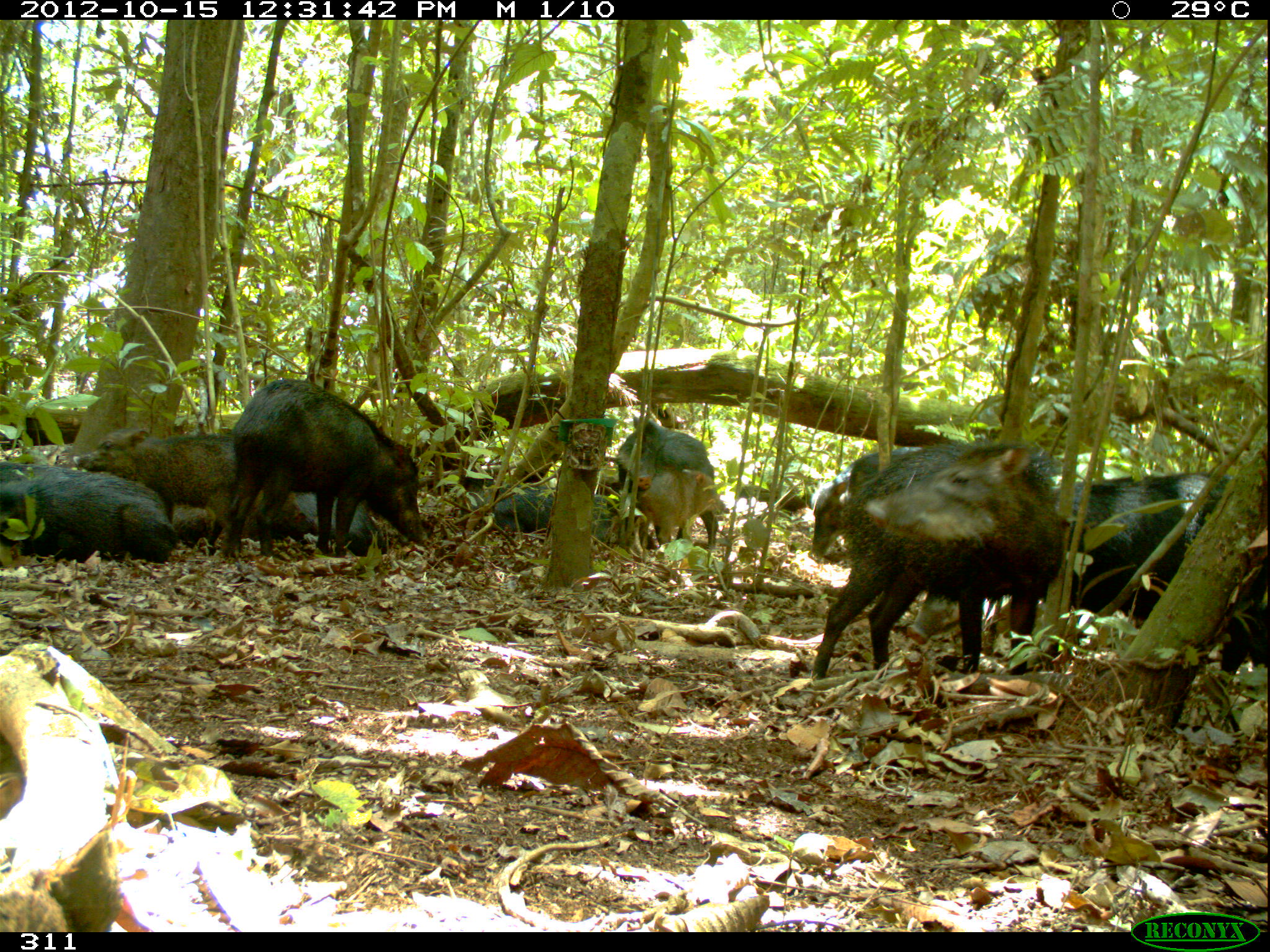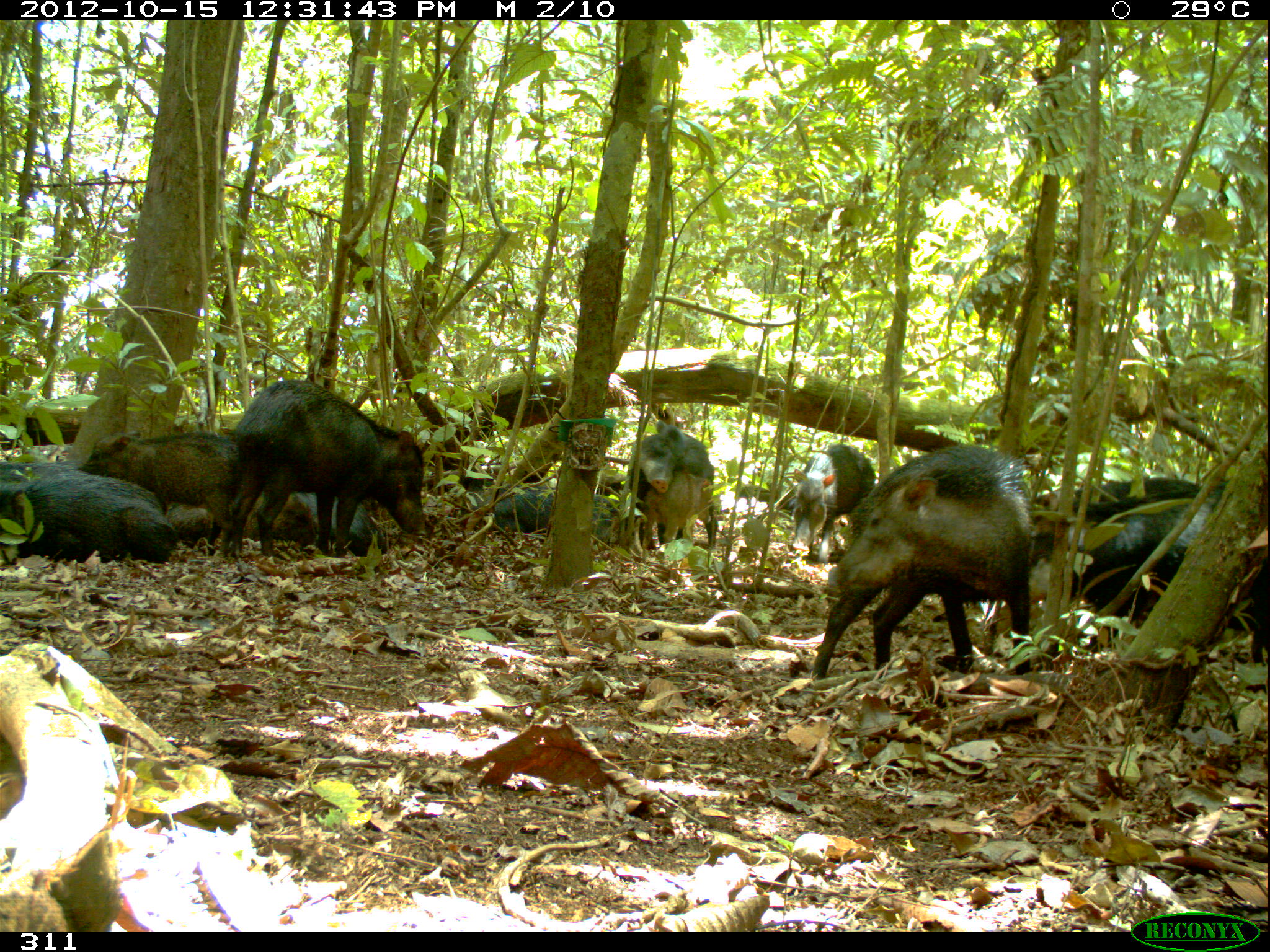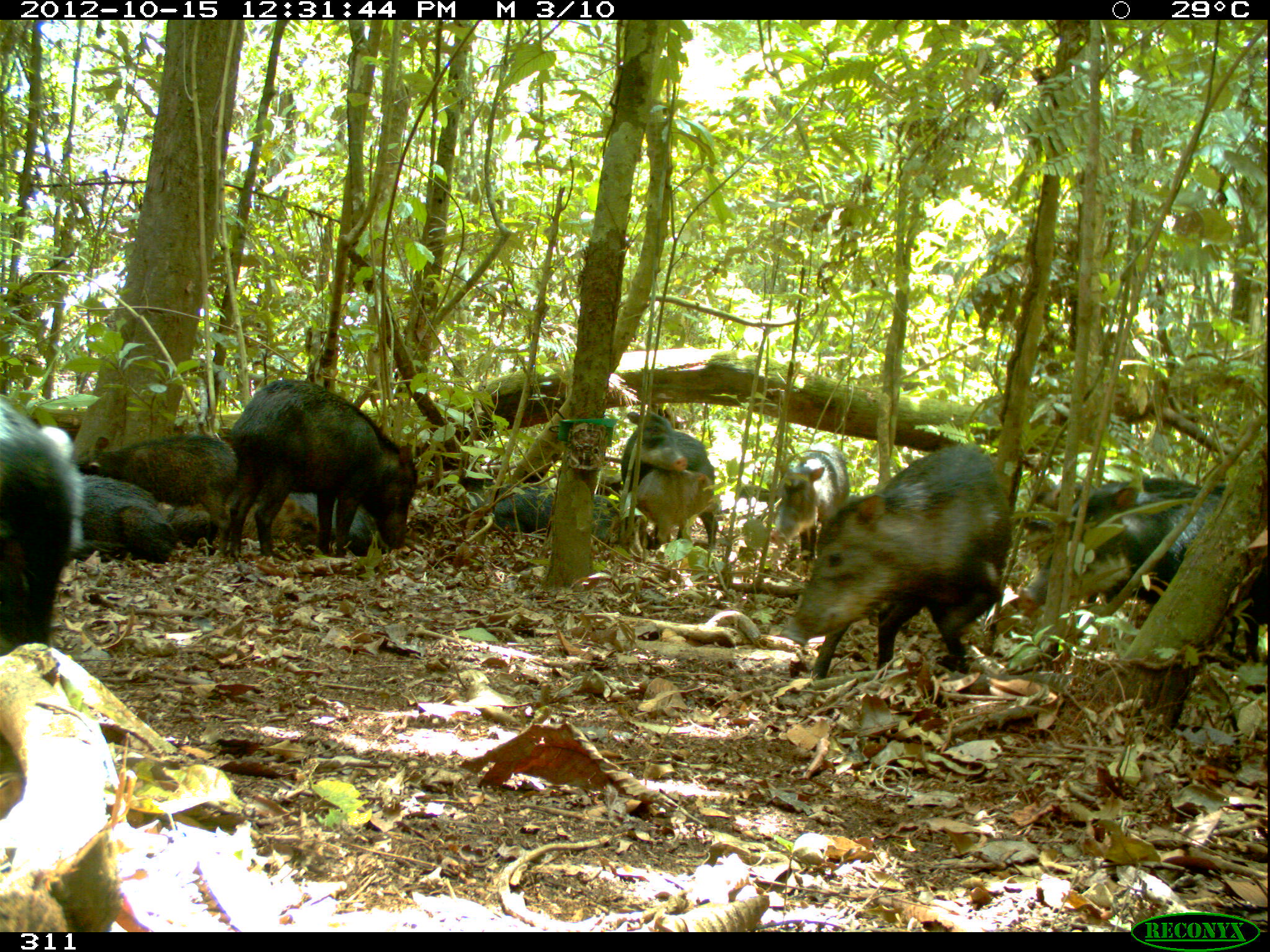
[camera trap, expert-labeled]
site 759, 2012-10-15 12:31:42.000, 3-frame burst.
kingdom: Animalia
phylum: Chordata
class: Mammalia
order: Artiodactyla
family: Tayassuidae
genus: Tayassu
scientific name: Tayassu pecari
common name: white-lipped peccary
Tayassu pecari (white-lipped peccary).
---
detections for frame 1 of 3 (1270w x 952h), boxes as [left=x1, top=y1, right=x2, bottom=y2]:
tayassu pecari: [left=809, top=440, right=1063, bottom=688]; [left=1037, top=470, right=1270, bottom=673]; [left=206, top=378, right=428, bottom=558]; [left=72, top=426, right=240, bottom=552]; [left=0, top=460, right=179, bottom=567]; [left=614, top=412, right=723, bottom=562]; [left=805, top=444, right=923, bottom=566]; [left=172, top=473, right=318, bottom=554]; [left=465, top=483, right=627, bottom=545]; [left=632, top=468, right=726, bottom=560]; [left=287, top=482, right=388, bottom=558]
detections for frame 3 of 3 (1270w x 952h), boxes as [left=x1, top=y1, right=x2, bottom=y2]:
tayassu pecari: [left=778, top=439, right=1014, bottom=688]; [left=1016, top=481, right=1268, bottom=672]; [left=228, top=378, right=419, bottom=562]; [left=73, top=431, right=237, bottom=563]; [left=0, top=393, right=83, bottom=649]; [left=619, top=410, right=718, bottom=556]; [left=447, top=473, right=621, bottom=549]; [left=245, top=481, right=384, bottom=558]; [left=767, top=440, right=850, bottom=564]; [left=69, top=467, right=176, bottom=563]; [left=165, top=496, right=319, bottom=548]; [left=632, top=467, right=723, bottom=552]